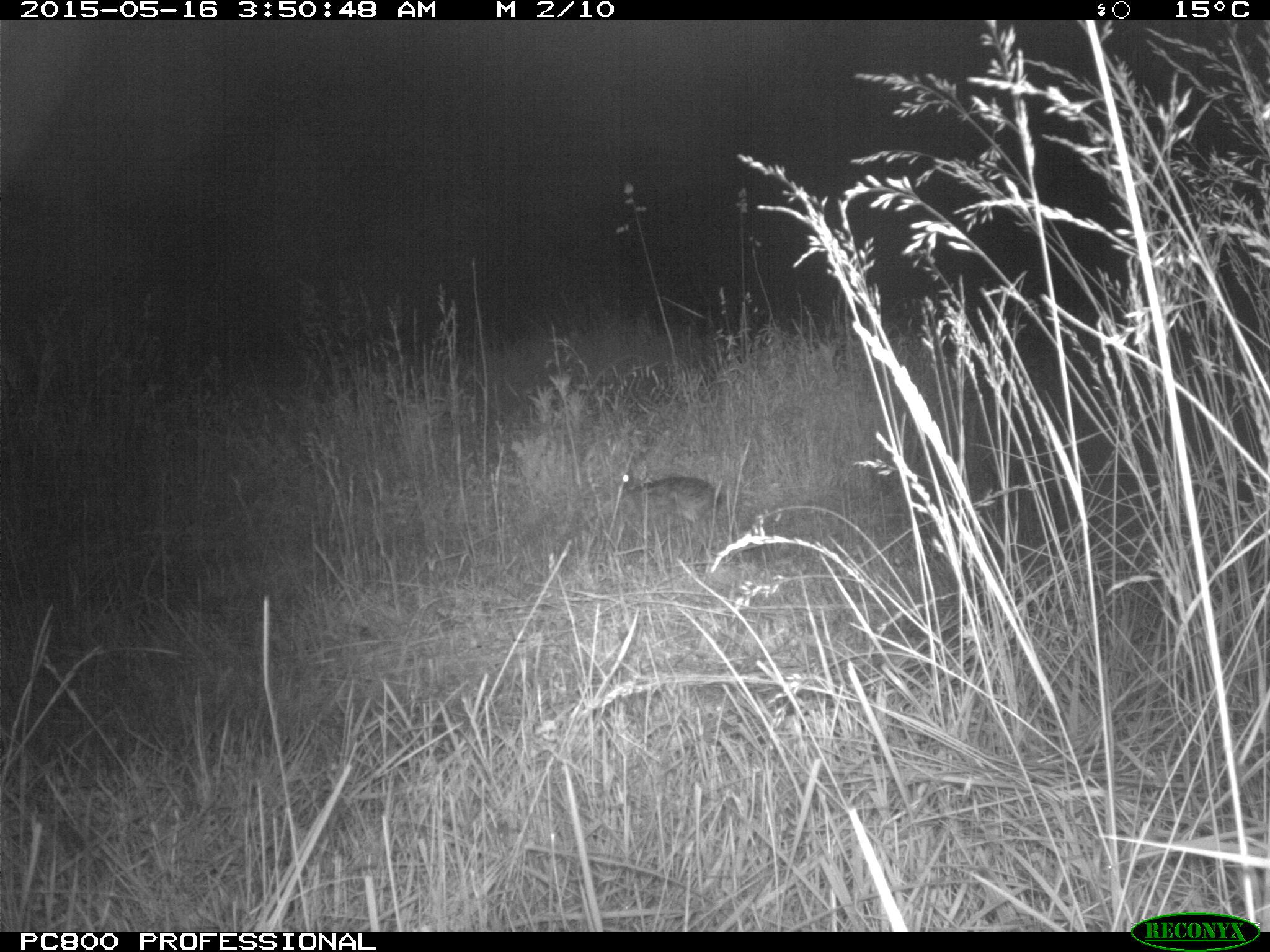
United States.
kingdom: Animalia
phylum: Chordata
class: Mammalia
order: Lagomorpha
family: Leporidae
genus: Sylvilagus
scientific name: Sylvilagus floridanus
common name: eastern cottontail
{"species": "Eastern Cottontail (Sylvilagus floridanus)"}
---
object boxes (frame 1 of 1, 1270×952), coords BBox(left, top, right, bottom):
Eastern Cottontail: BBox(613, 452, 721, 543)